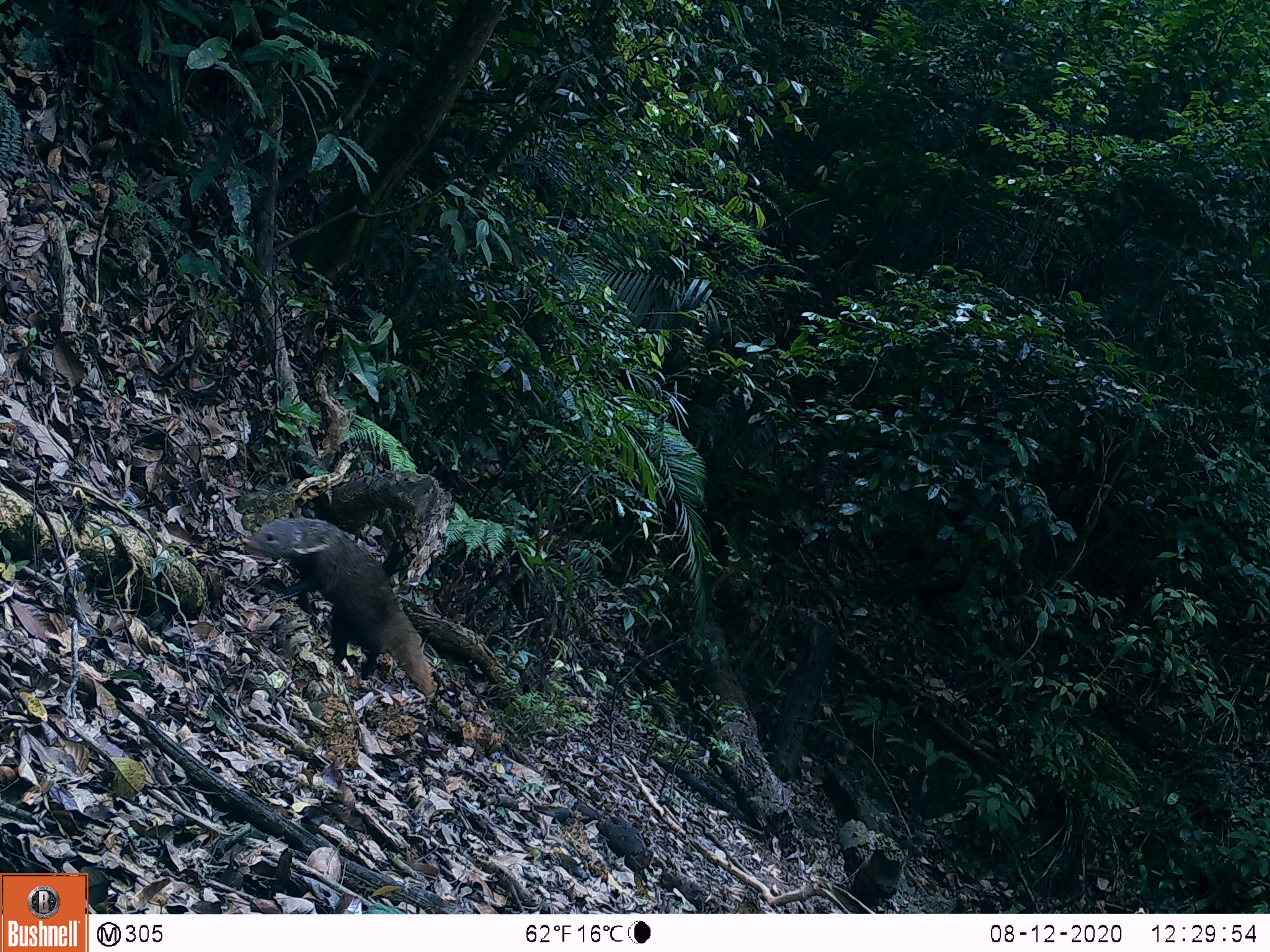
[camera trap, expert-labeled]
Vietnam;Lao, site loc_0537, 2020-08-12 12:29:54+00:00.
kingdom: Animalia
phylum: Chordata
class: Mammalia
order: Carnivora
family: Herpestidae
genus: Urva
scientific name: Urva urva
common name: crab-eating mongoose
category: crab eating mongoose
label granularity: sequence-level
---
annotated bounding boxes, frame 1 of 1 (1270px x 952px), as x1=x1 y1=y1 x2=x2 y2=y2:
crab eating mongoose: x1=241 y1=517 x2=433 y2=695